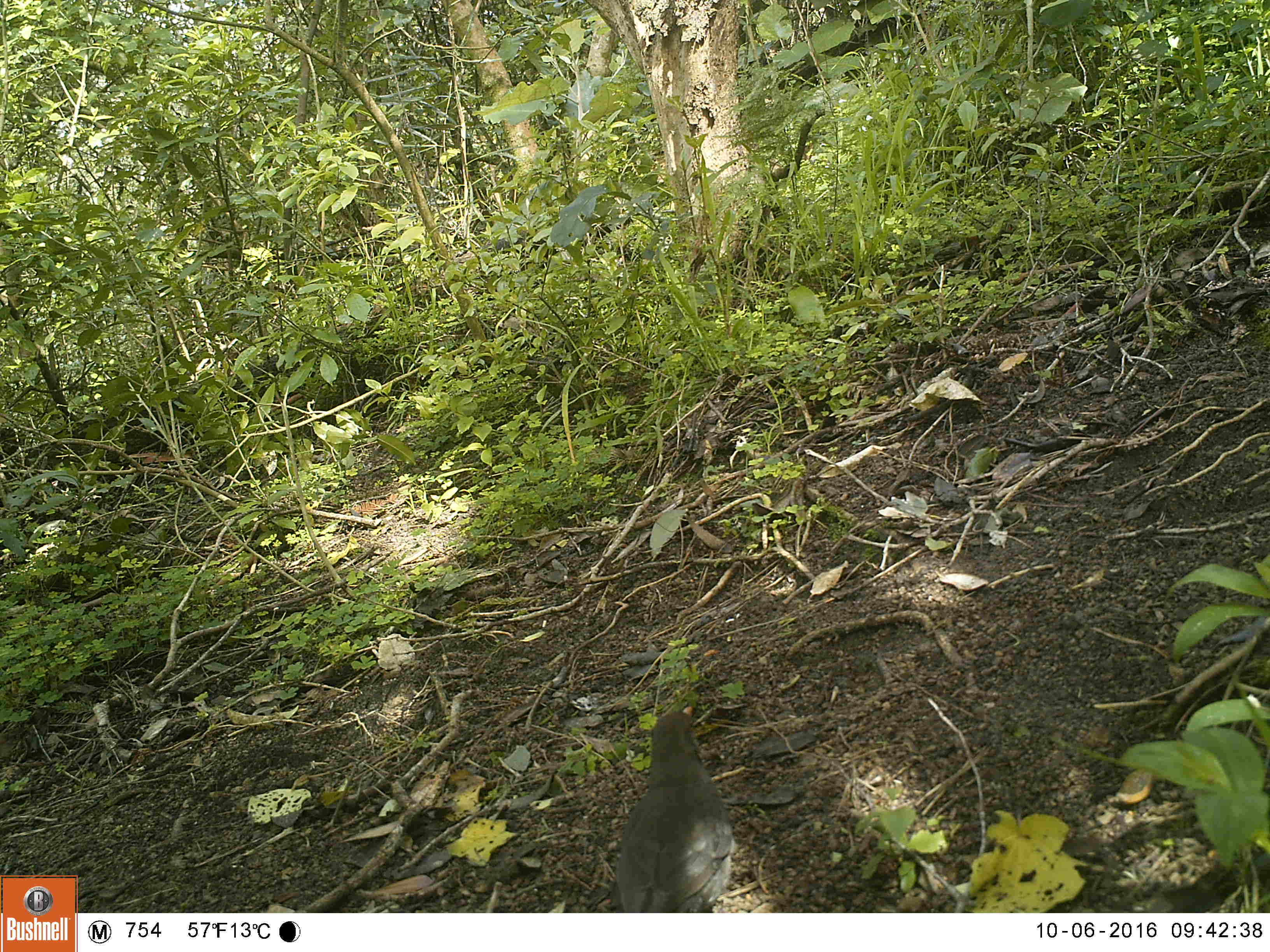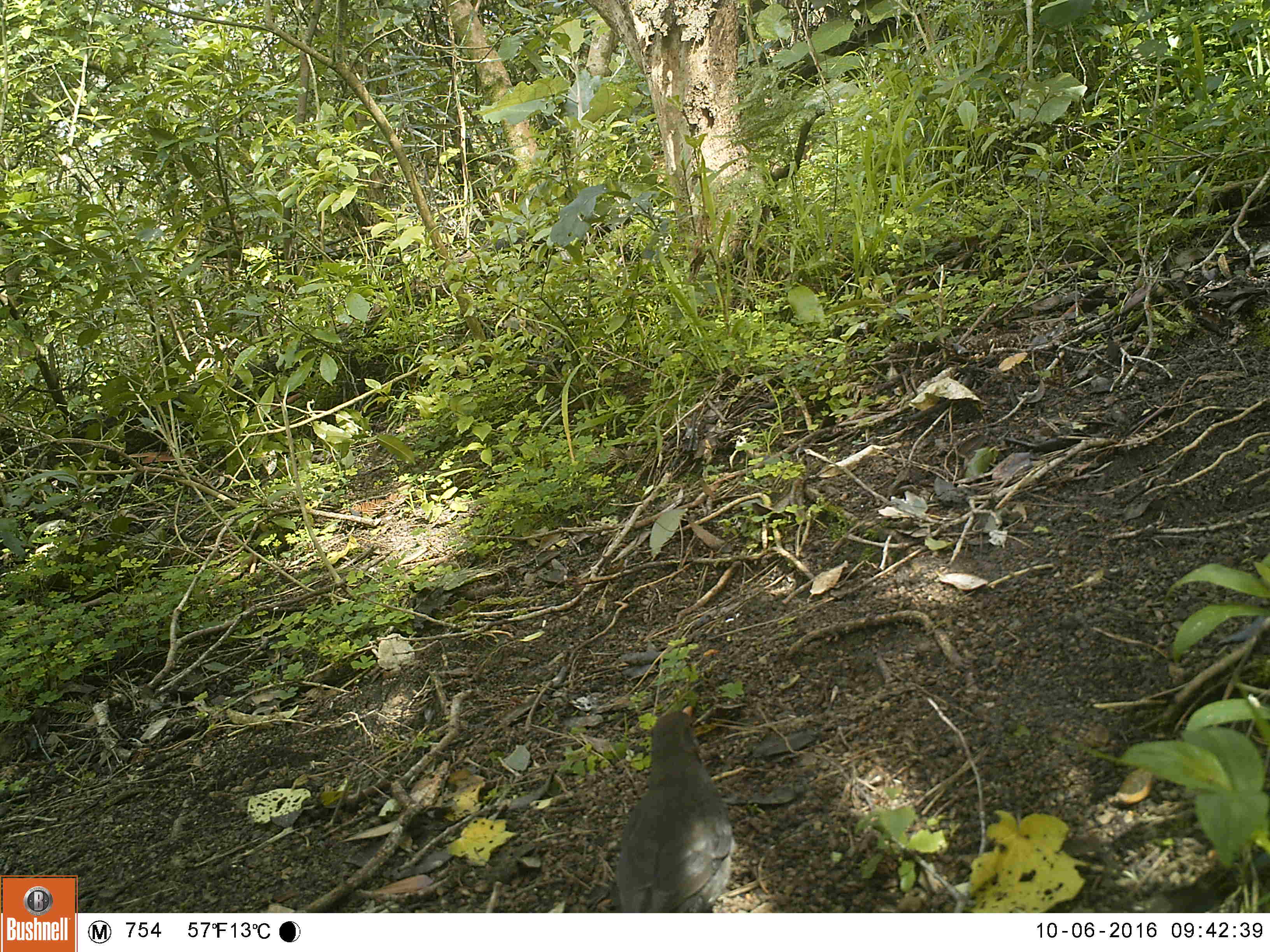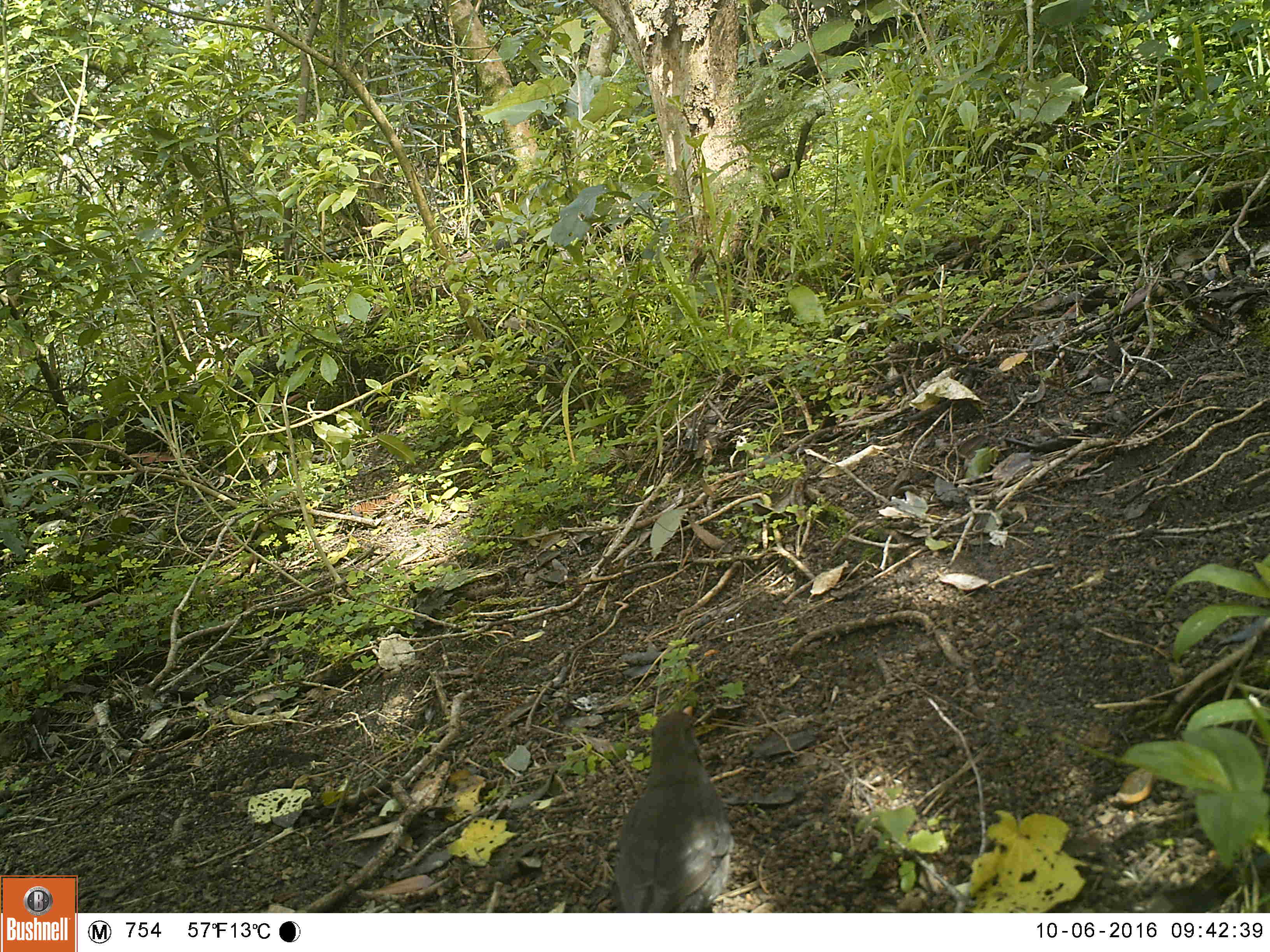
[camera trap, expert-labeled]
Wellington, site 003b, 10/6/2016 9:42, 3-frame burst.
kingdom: Animalia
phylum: Chordata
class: Aves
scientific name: Aves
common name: bird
Bird (Aves).